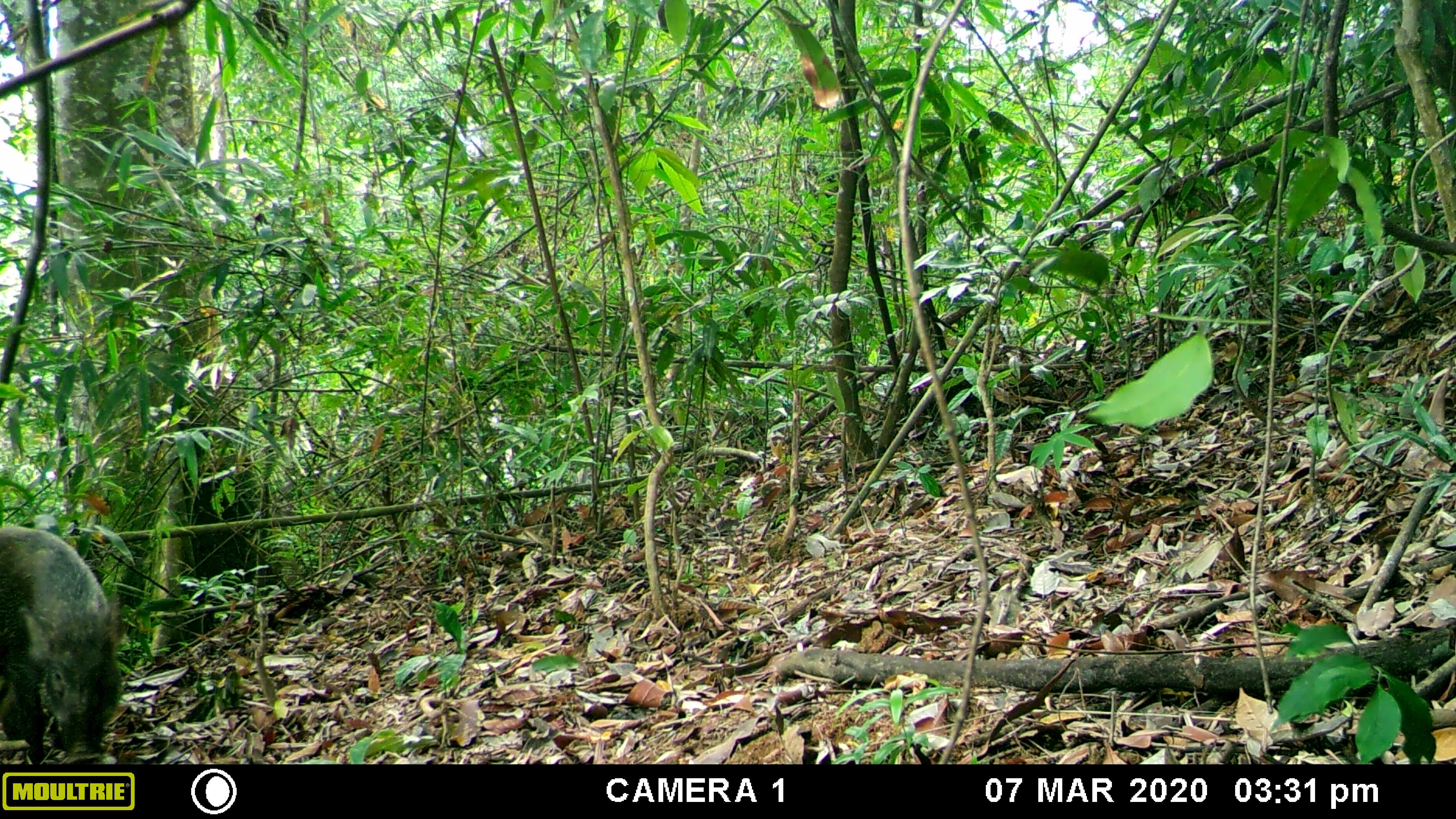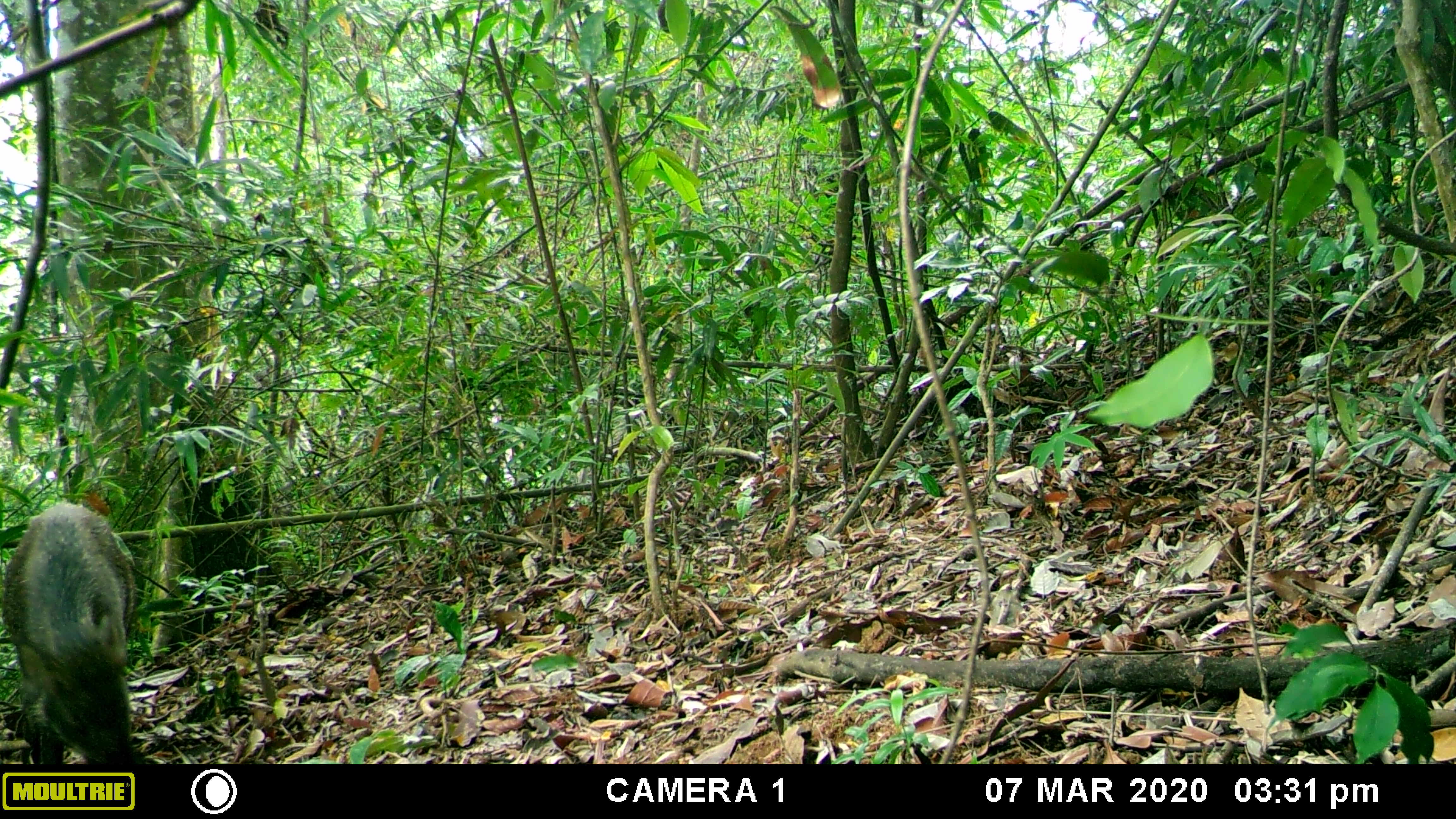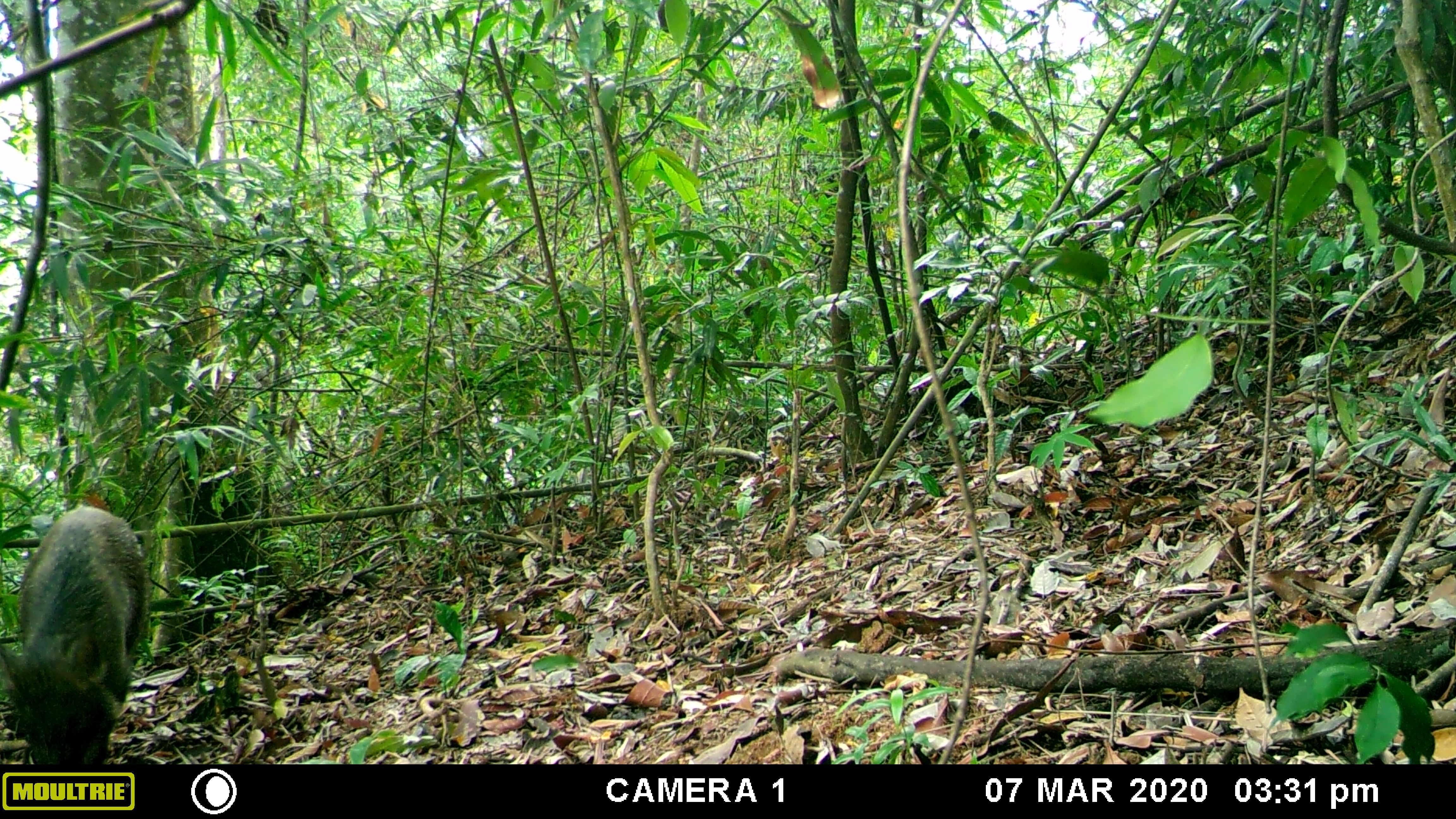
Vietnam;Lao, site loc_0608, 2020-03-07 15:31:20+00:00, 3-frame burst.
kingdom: Animalia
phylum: Chordata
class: Mammalia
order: Artiodactyla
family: Suidae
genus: Sus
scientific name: Sus scrofa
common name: eurasian wild pig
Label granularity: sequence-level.